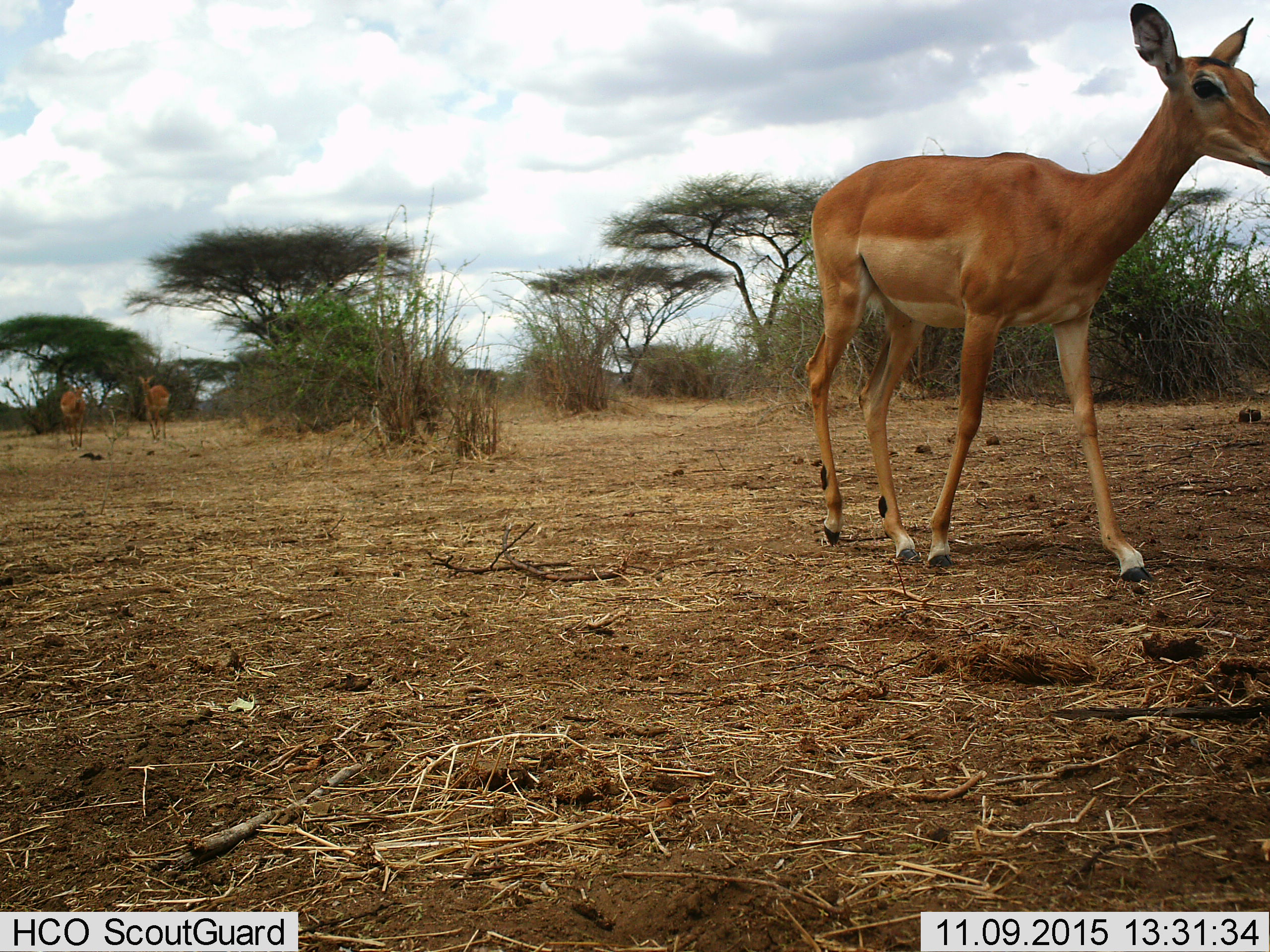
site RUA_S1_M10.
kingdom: Animalia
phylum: Chordata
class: Mammalia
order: Artiodactyla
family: Bovidae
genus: Aepyceros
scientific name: Aepyceros melampus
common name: impala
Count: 3.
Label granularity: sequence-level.